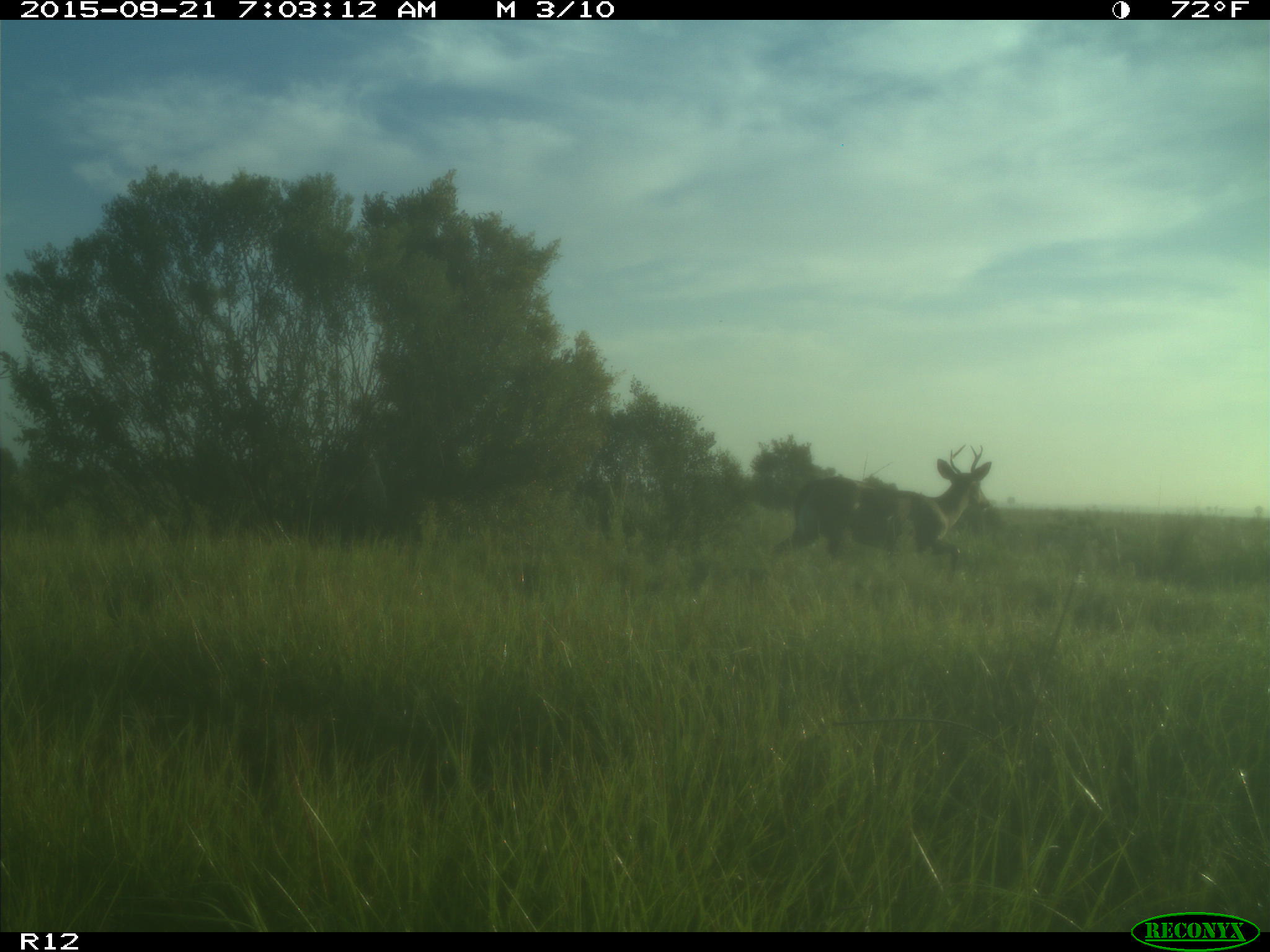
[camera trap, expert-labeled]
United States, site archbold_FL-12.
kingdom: Animalia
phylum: Chordata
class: Mammalia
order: Artiodactyla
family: Cervidae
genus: Odocoileus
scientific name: Odocoileus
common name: deer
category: unidentified deer